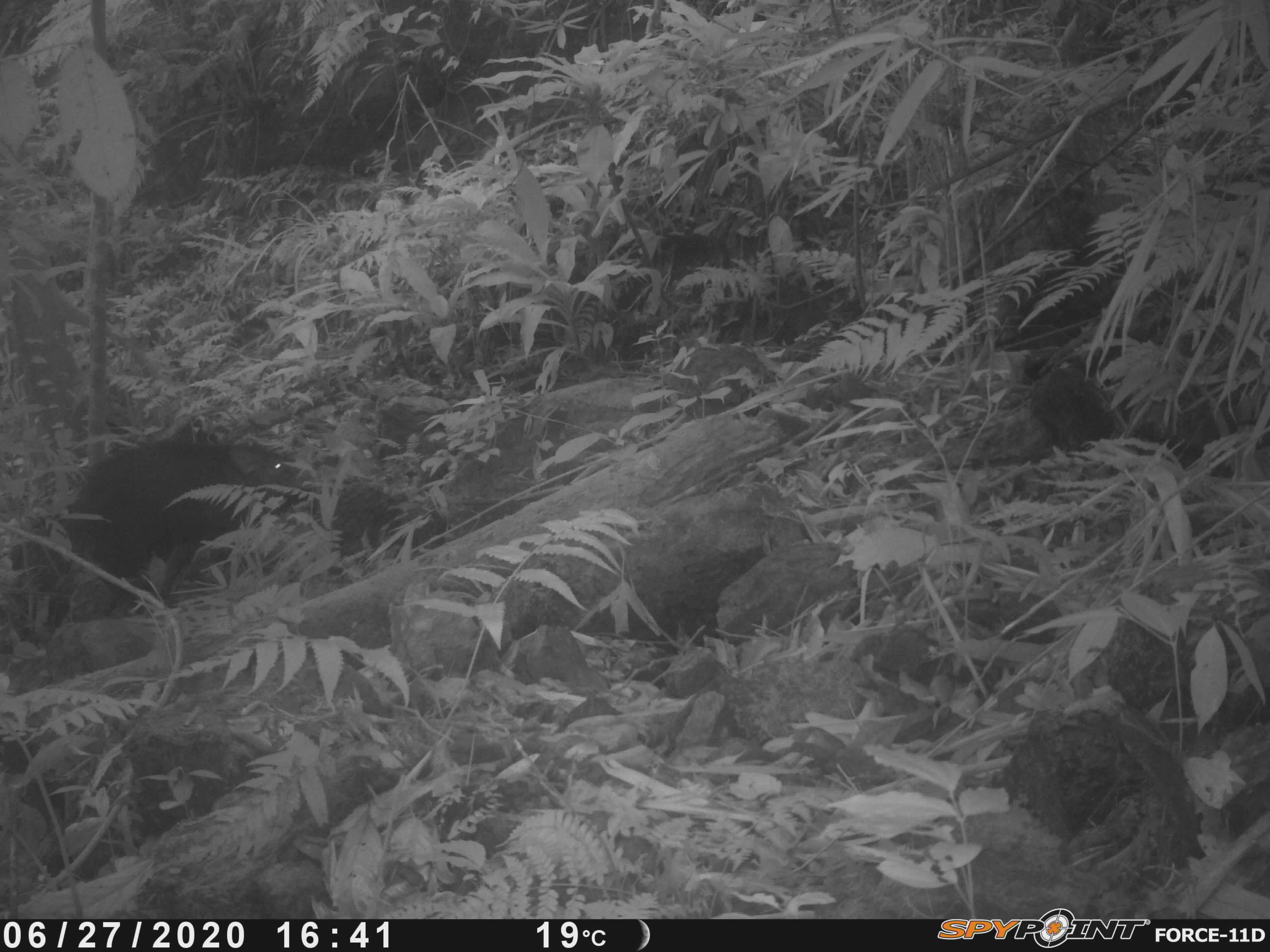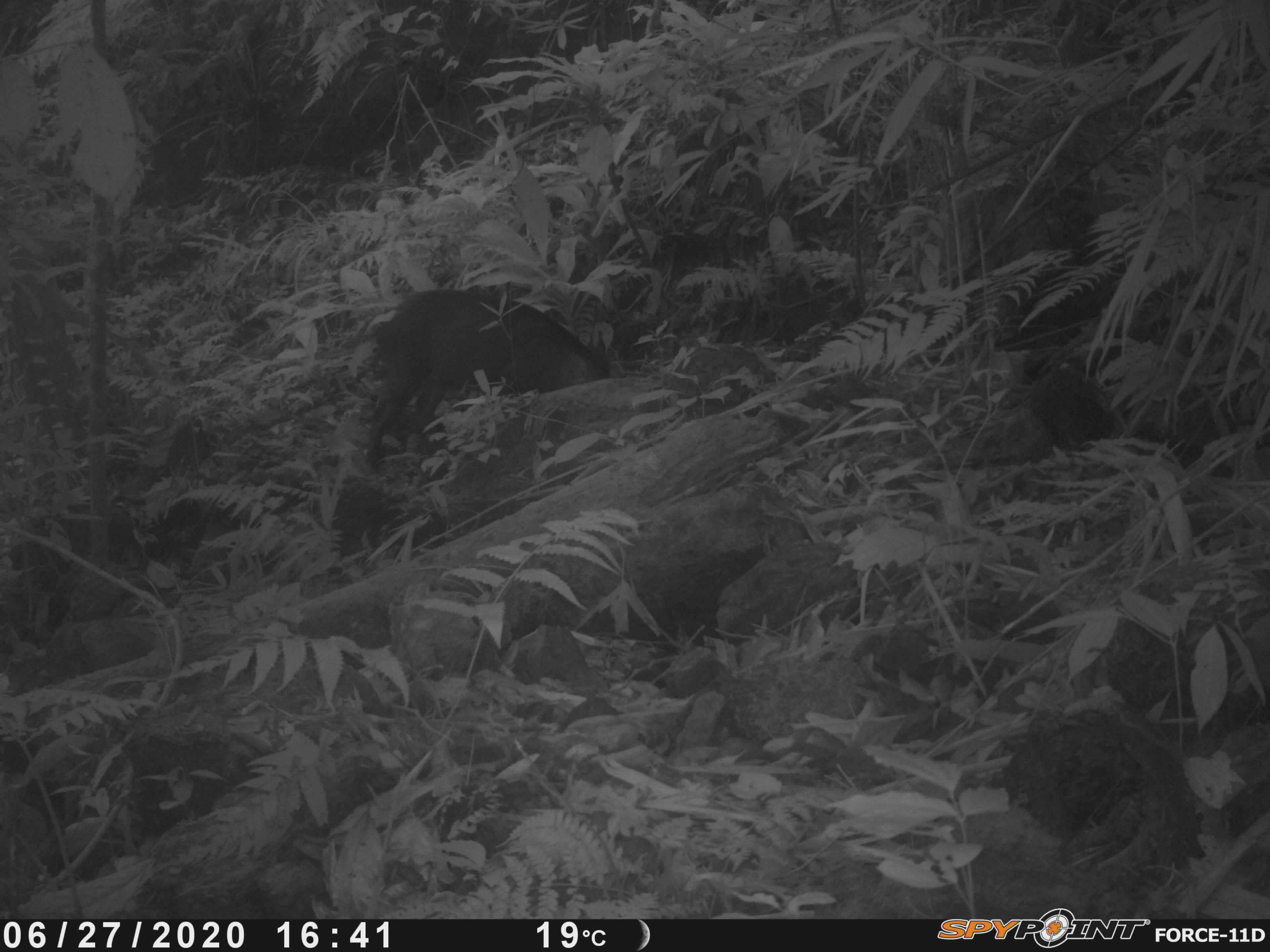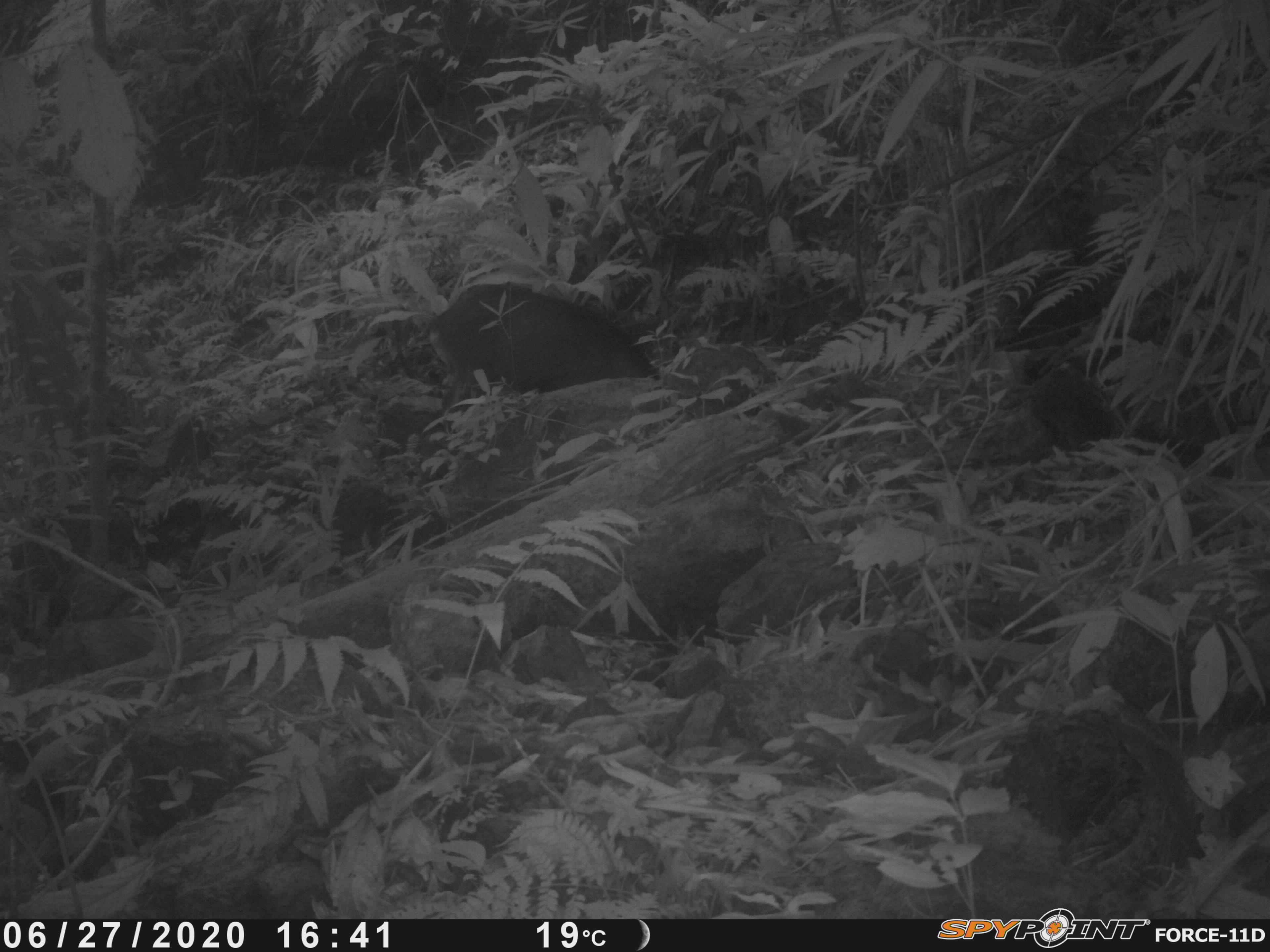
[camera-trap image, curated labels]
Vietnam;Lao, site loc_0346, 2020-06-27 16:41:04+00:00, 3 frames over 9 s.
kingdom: Animalia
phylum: Chordata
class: Mammalia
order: Artiodactyla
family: Suidae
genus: Sus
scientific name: Sus scrofa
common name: eurasian wild pig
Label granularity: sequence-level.